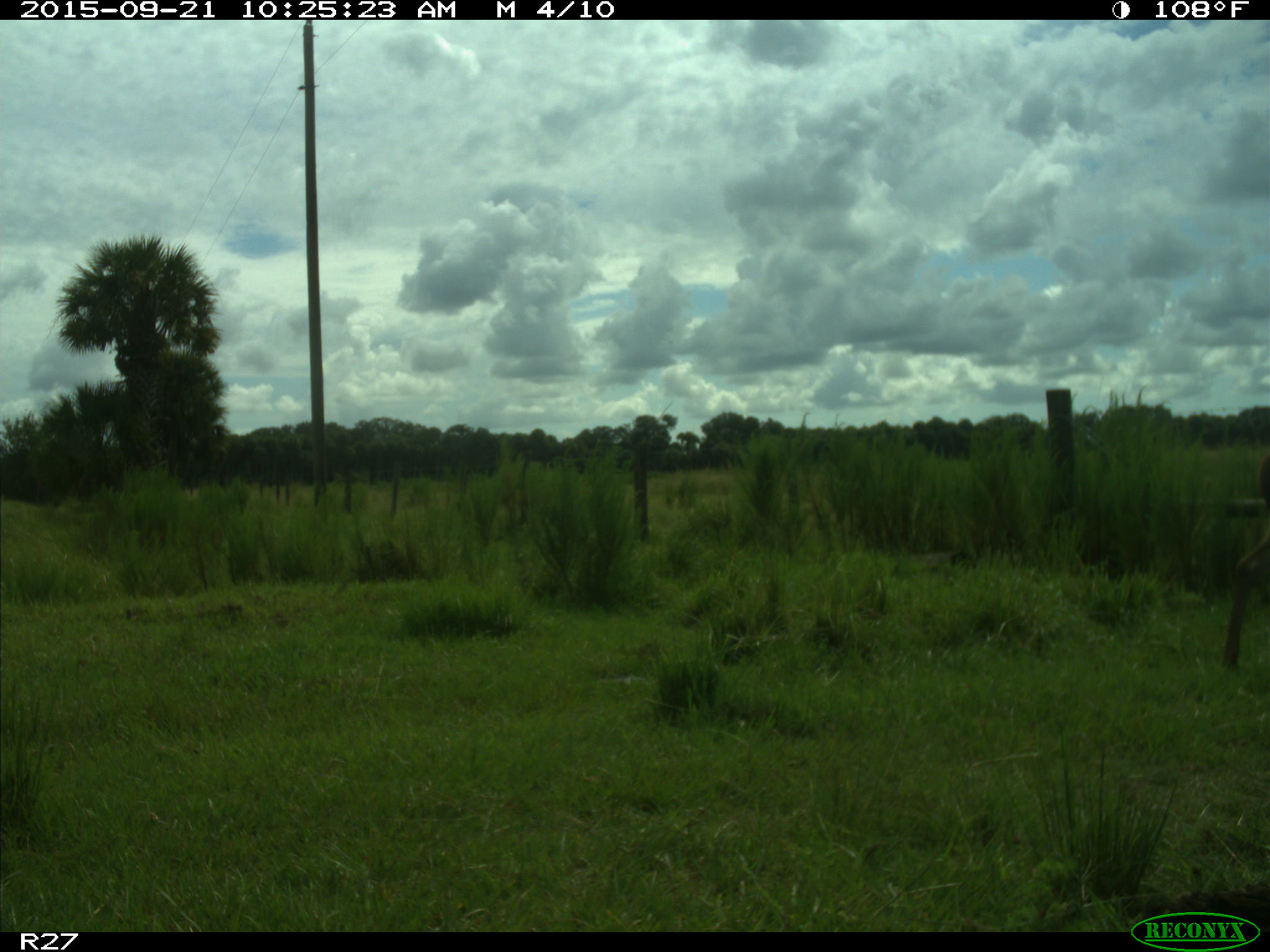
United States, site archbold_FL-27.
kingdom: Animalia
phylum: Chordata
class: Mammalia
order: Artiodactyla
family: Cervidae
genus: Odocoileus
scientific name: Odocoileus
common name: deer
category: unidentified deer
Unidentified deer (deer) (Odocoileus).